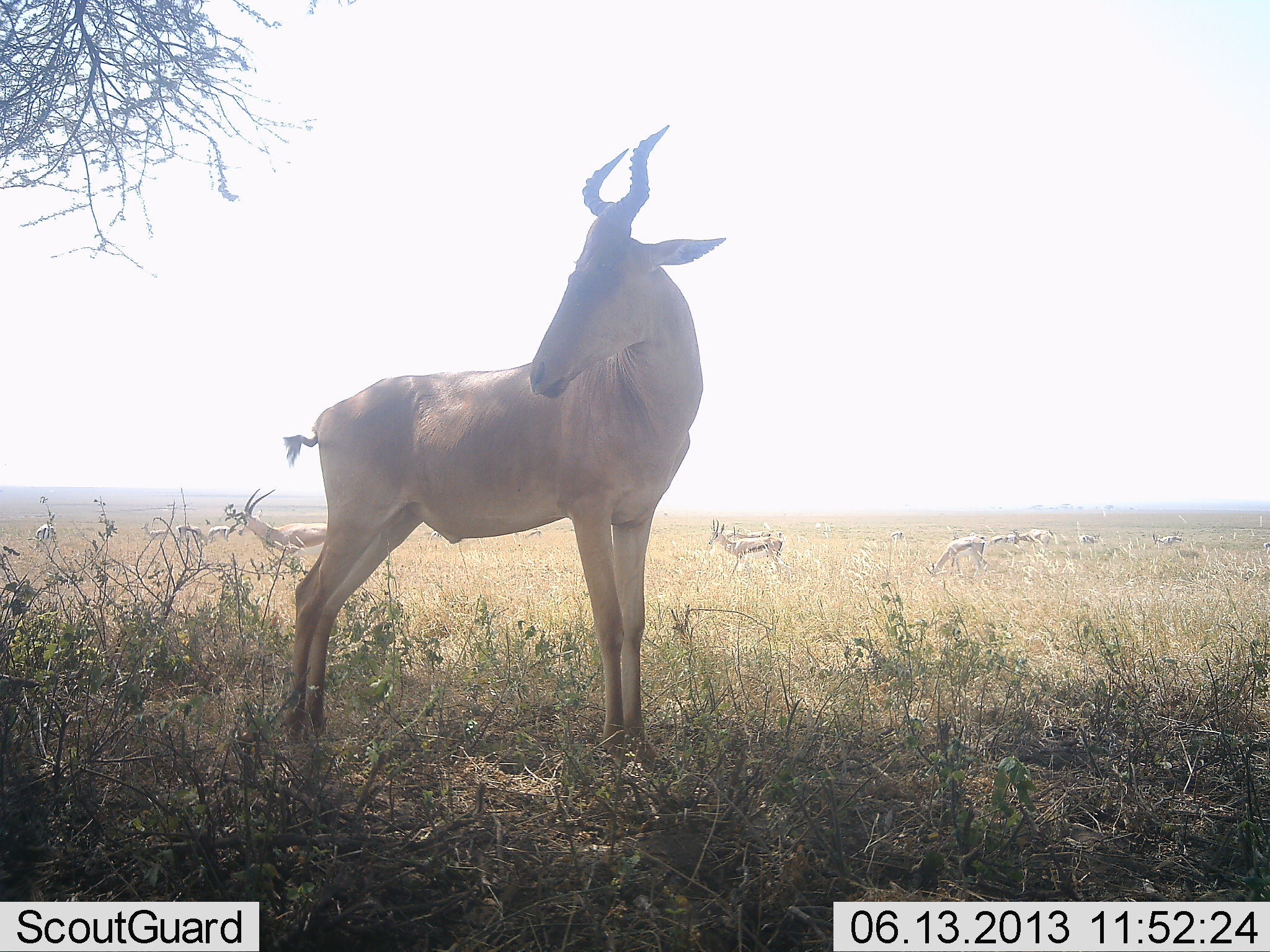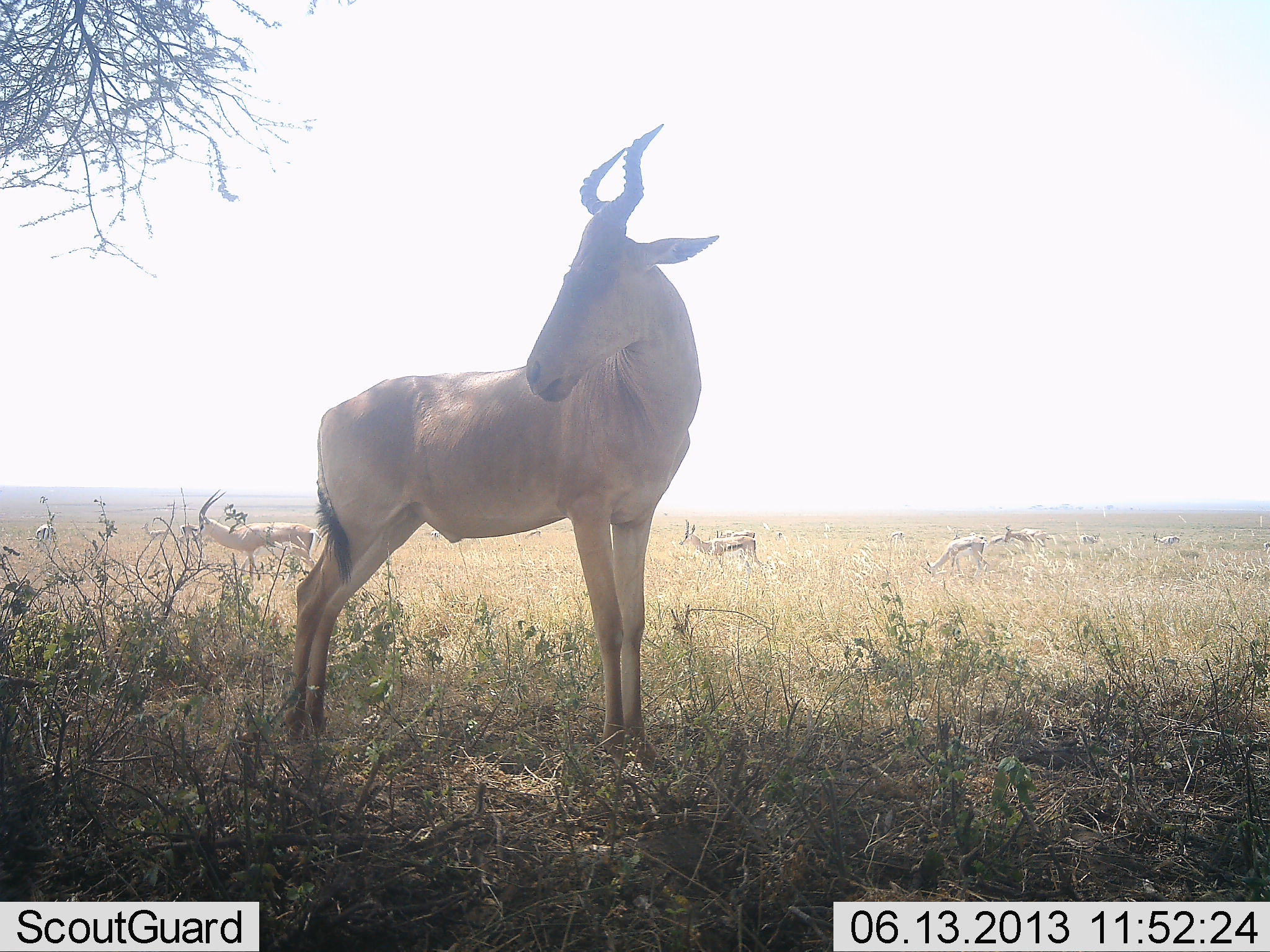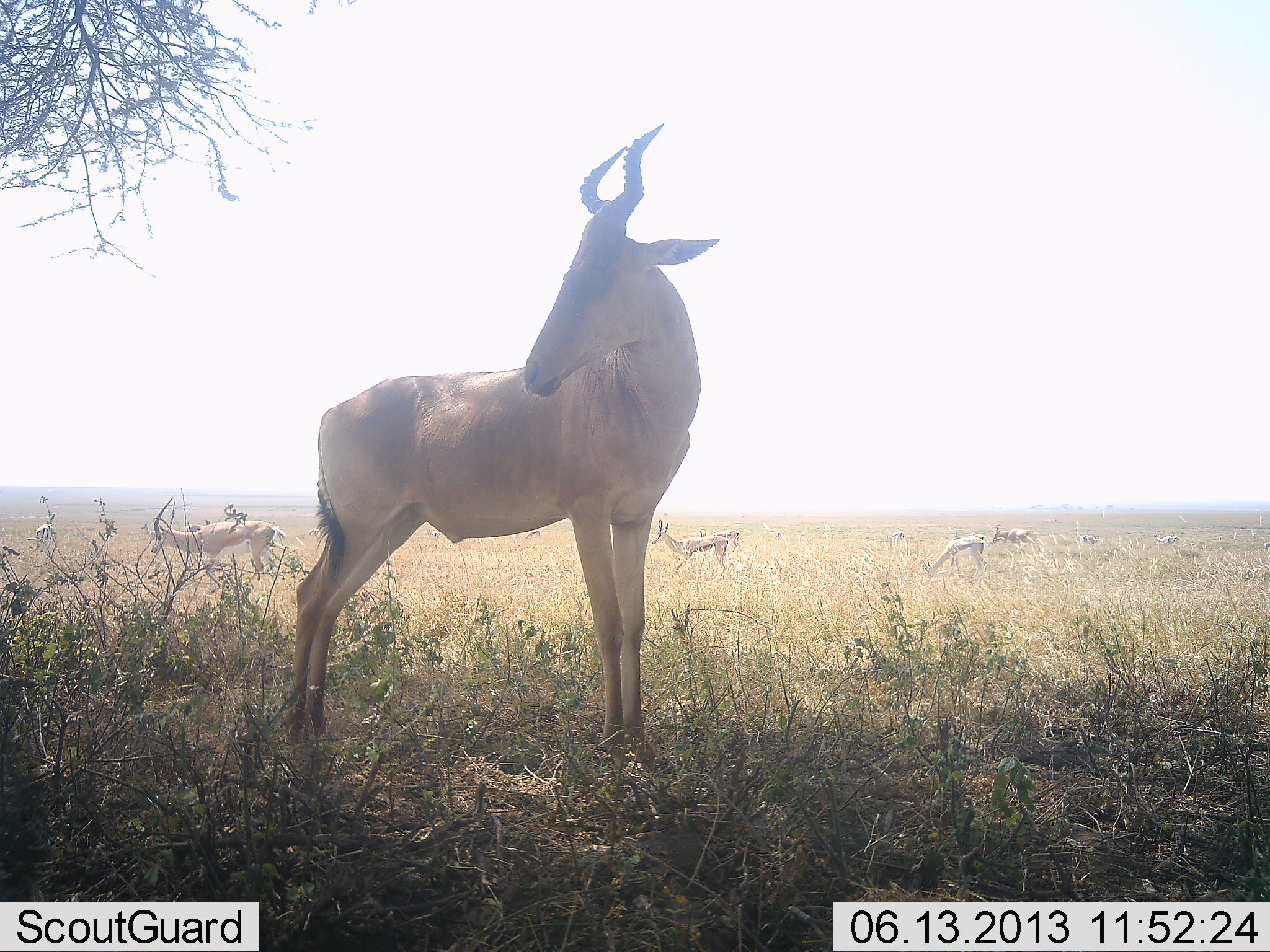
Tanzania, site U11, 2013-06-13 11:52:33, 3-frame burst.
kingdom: Animalia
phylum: Chordata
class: Mammalia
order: Artiodactyla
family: Bovidae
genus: Eudorcas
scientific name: Eudorcas thomsonii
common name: thomson's gazelle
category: gazellethomsons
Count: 7.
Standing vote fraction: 55%.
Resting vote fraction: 0%.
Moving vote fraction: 79%.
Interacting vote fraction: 3%.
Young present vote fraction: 0%.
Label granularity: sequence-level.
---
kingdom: Animalia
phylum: Chordata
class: Mammalia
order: Artiodactyla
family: Bovidae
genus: Alcelaphus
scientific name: Alcelaphus buselaphus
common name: hartebeest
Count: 1.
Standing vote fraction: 98%.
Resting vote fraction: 5%.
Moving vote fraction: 7%.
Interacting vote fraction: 0%.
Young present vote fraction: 2%.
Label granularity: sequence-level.